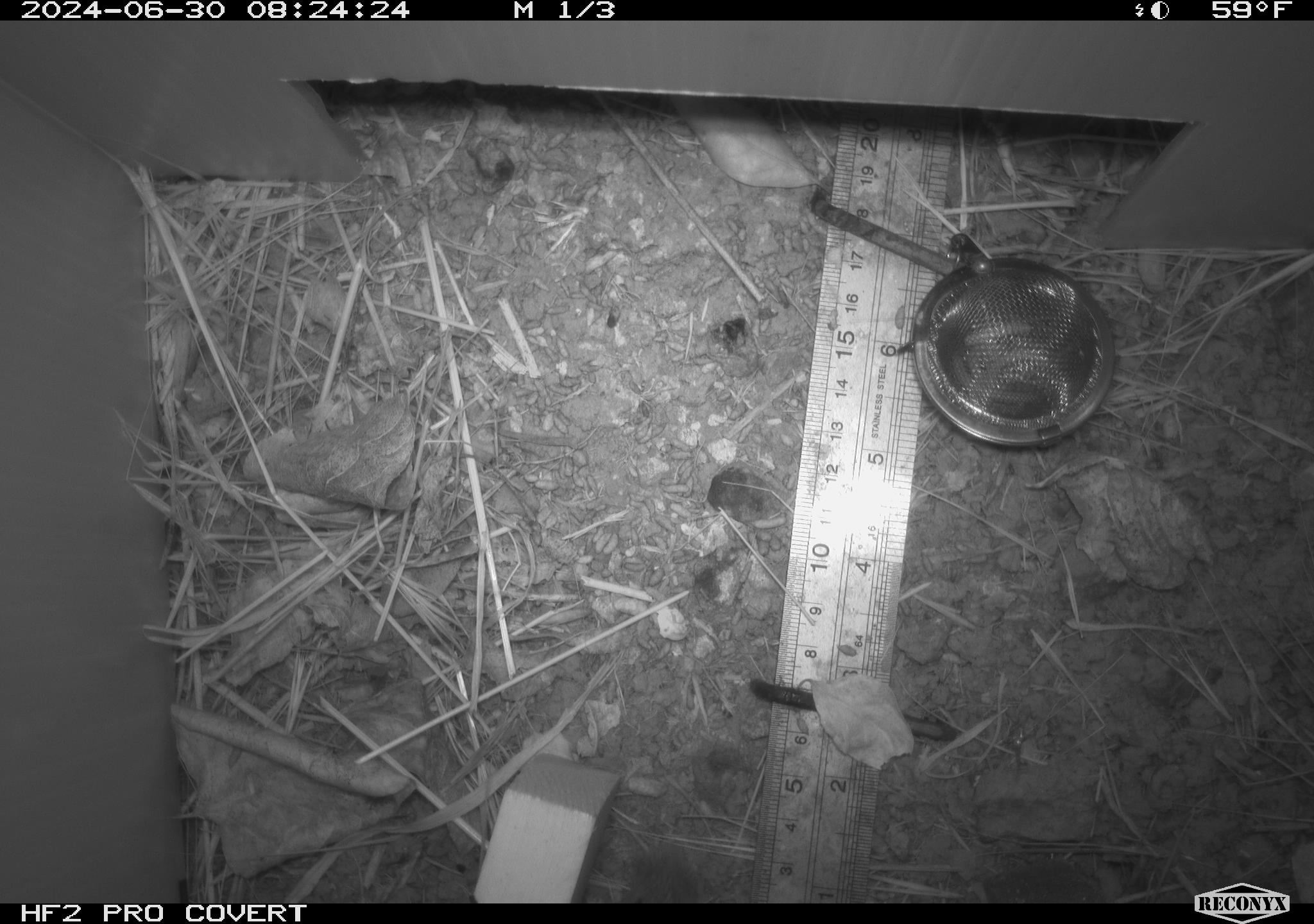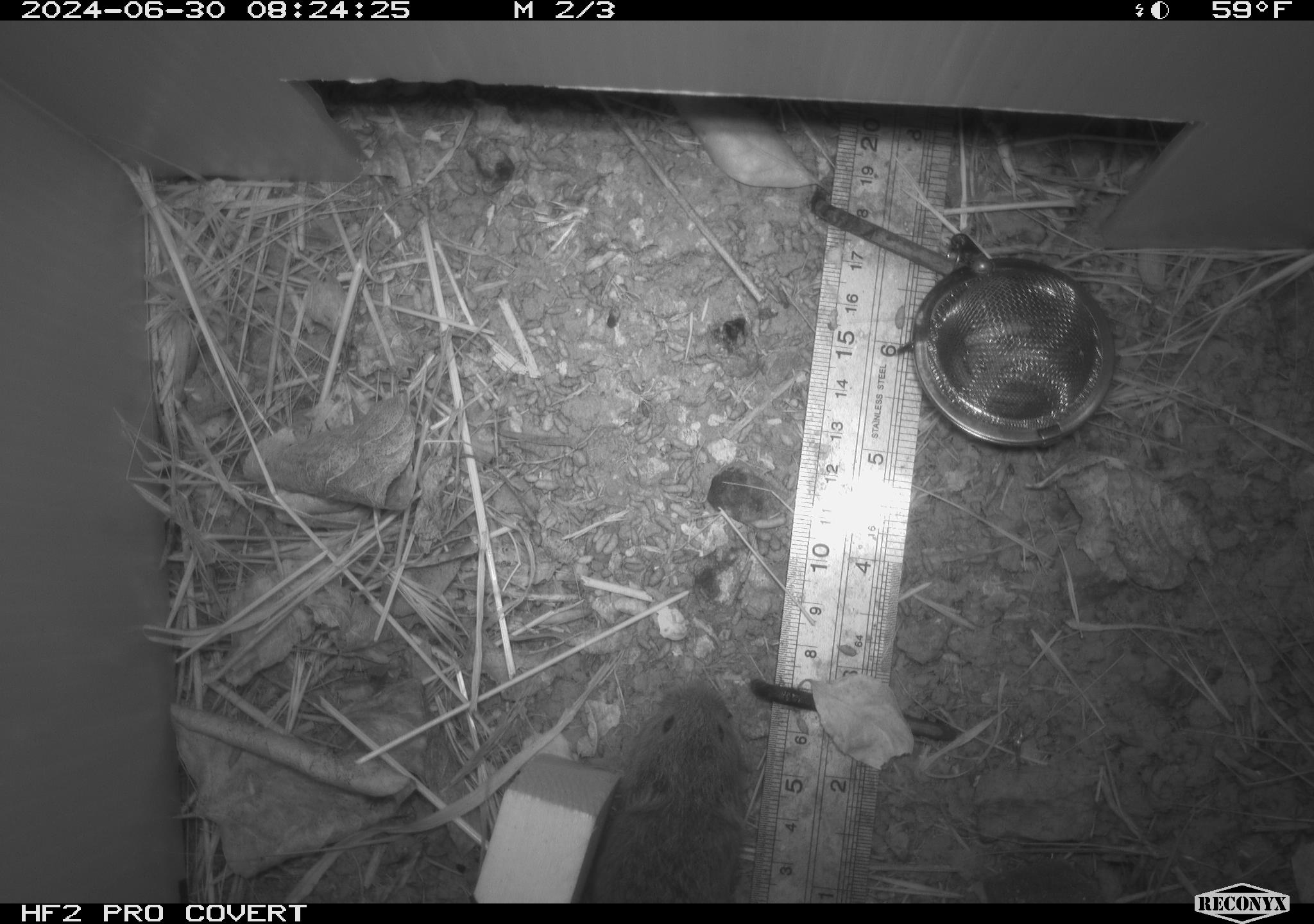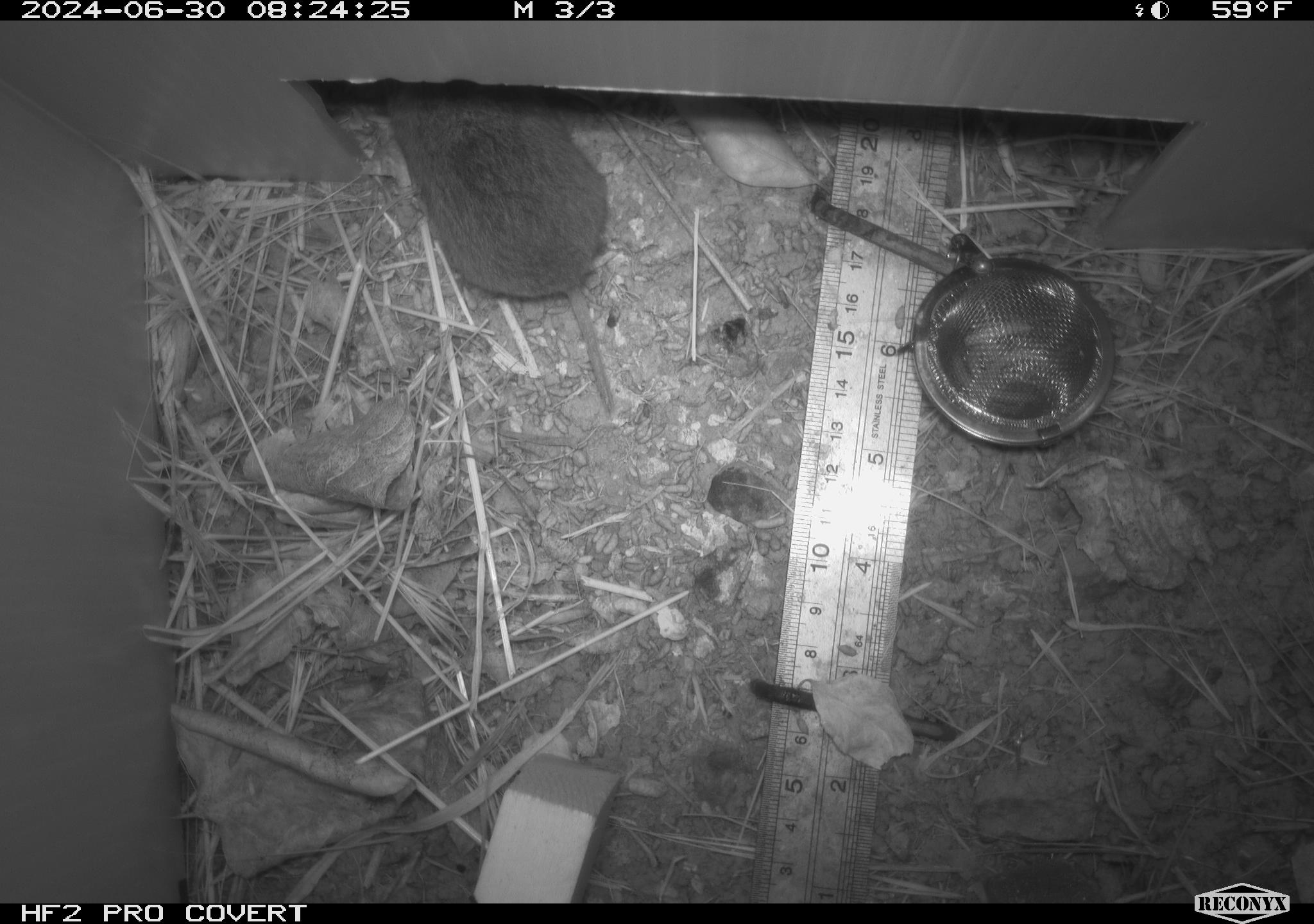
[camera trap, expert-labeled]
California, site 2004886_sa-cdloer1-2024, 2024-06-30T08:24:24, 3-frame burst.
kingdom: Animalia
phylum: Chordata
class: Mammalia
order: Rodentia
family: Cricetidae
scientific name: Arvicolinae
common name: voles, lemmings, and muskrats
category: arvicolinae subfamily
Arvicolinae subfamily (voles, lemmings, and muskrats) (Arvicolinae).